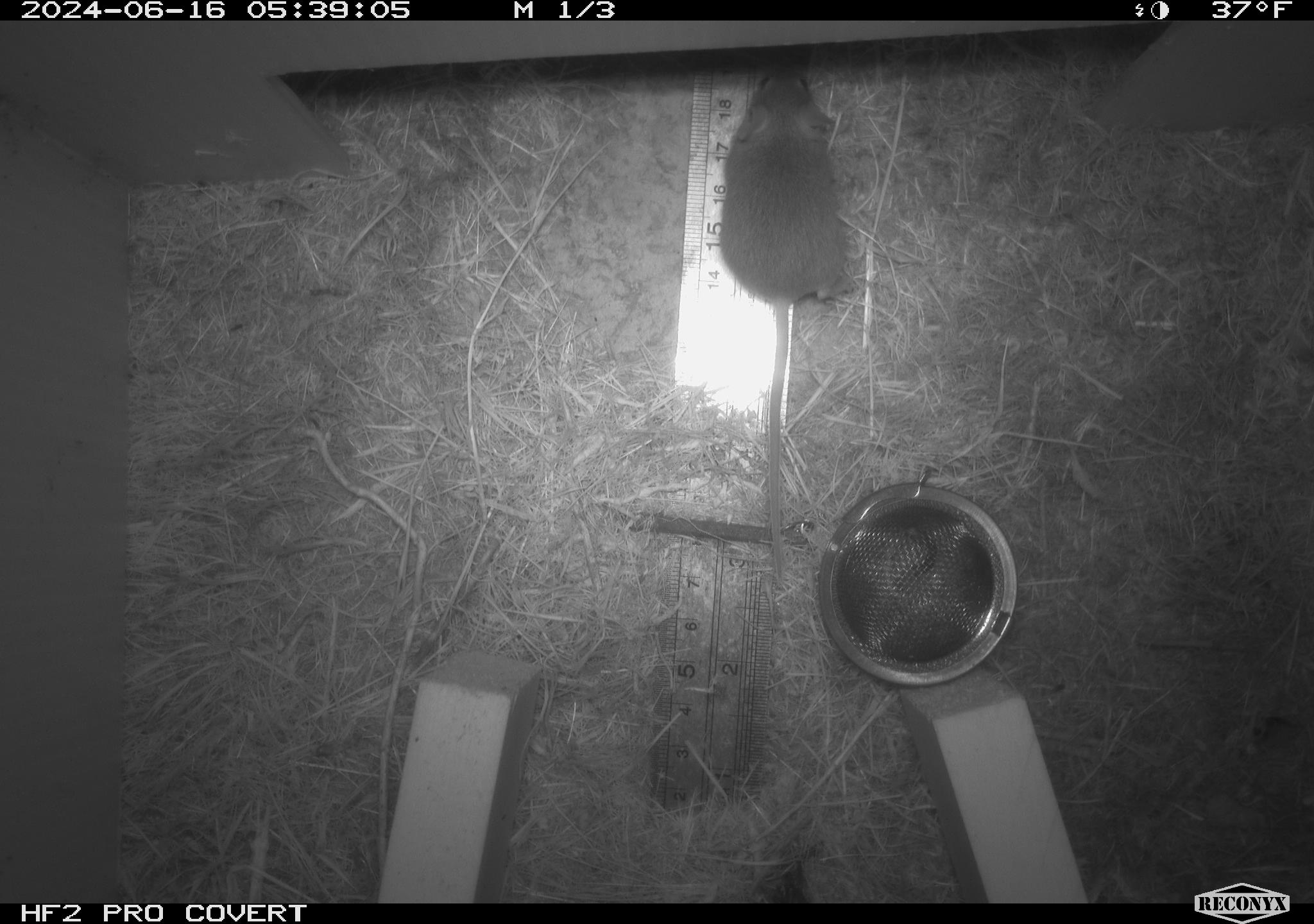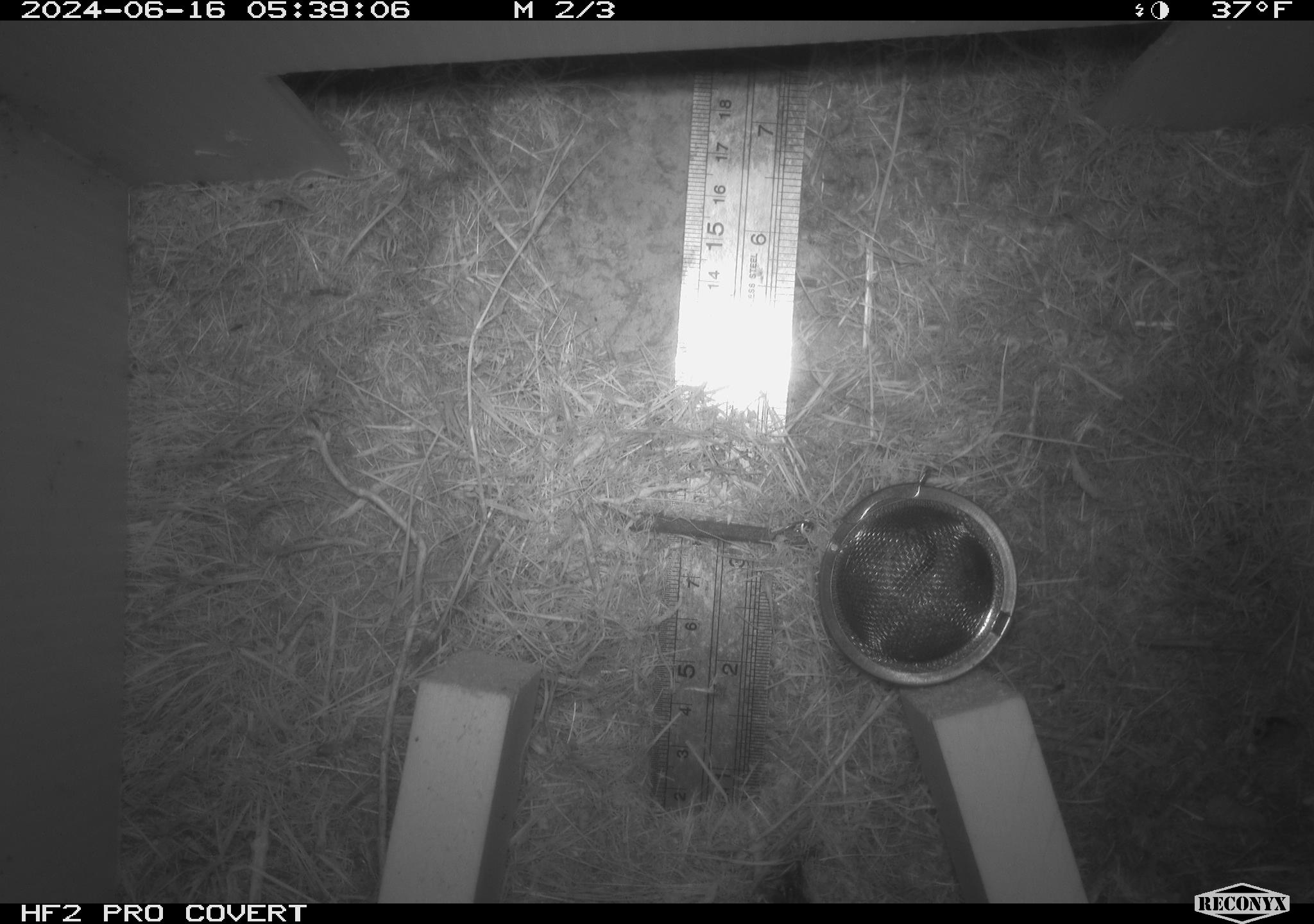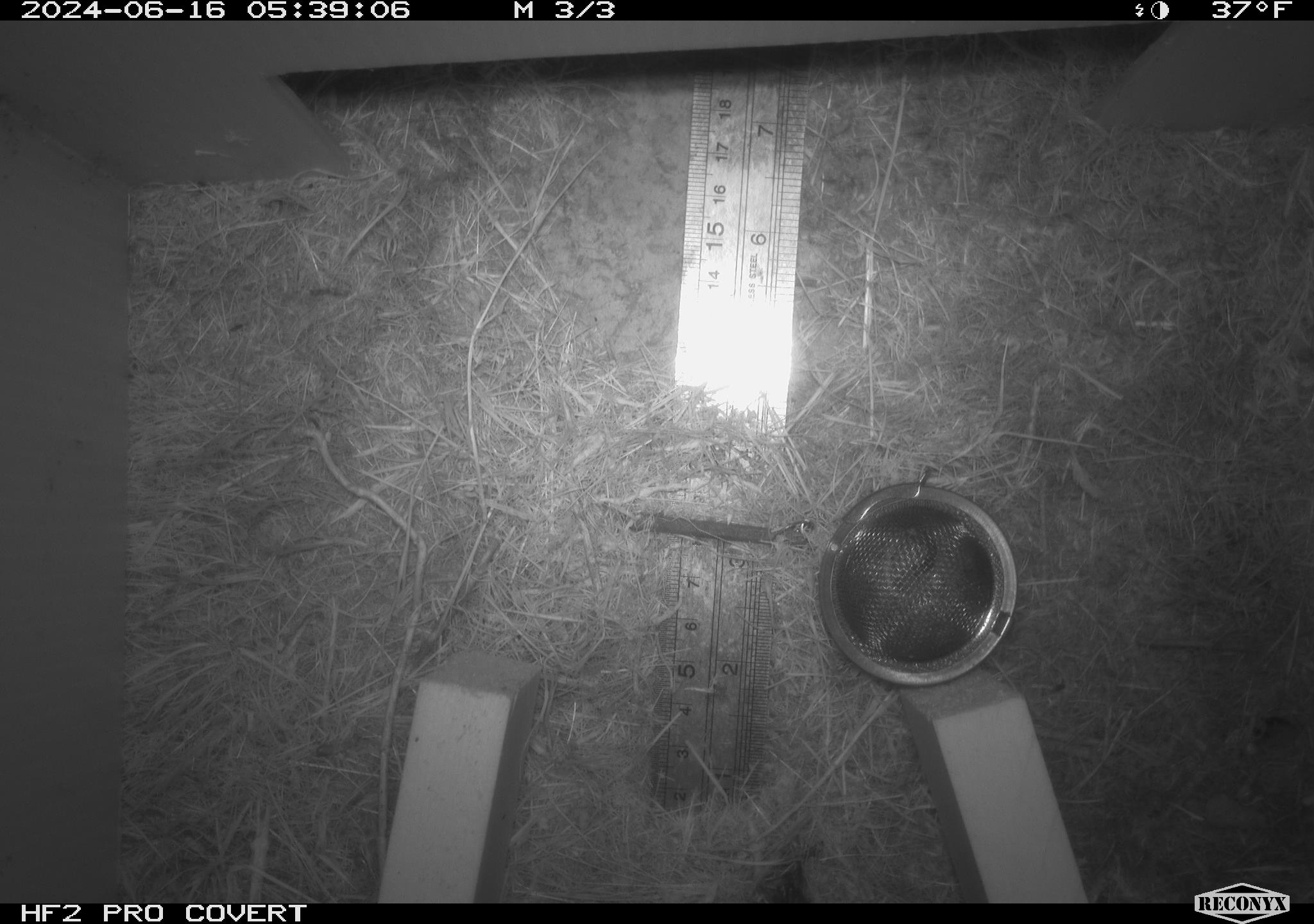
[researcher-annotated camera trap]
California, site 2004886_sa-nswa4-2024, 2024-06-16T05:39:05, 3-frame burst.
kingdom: Animalia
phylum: Chordata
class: Mammalia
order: Rodentia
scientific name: Rodentia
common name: rodent